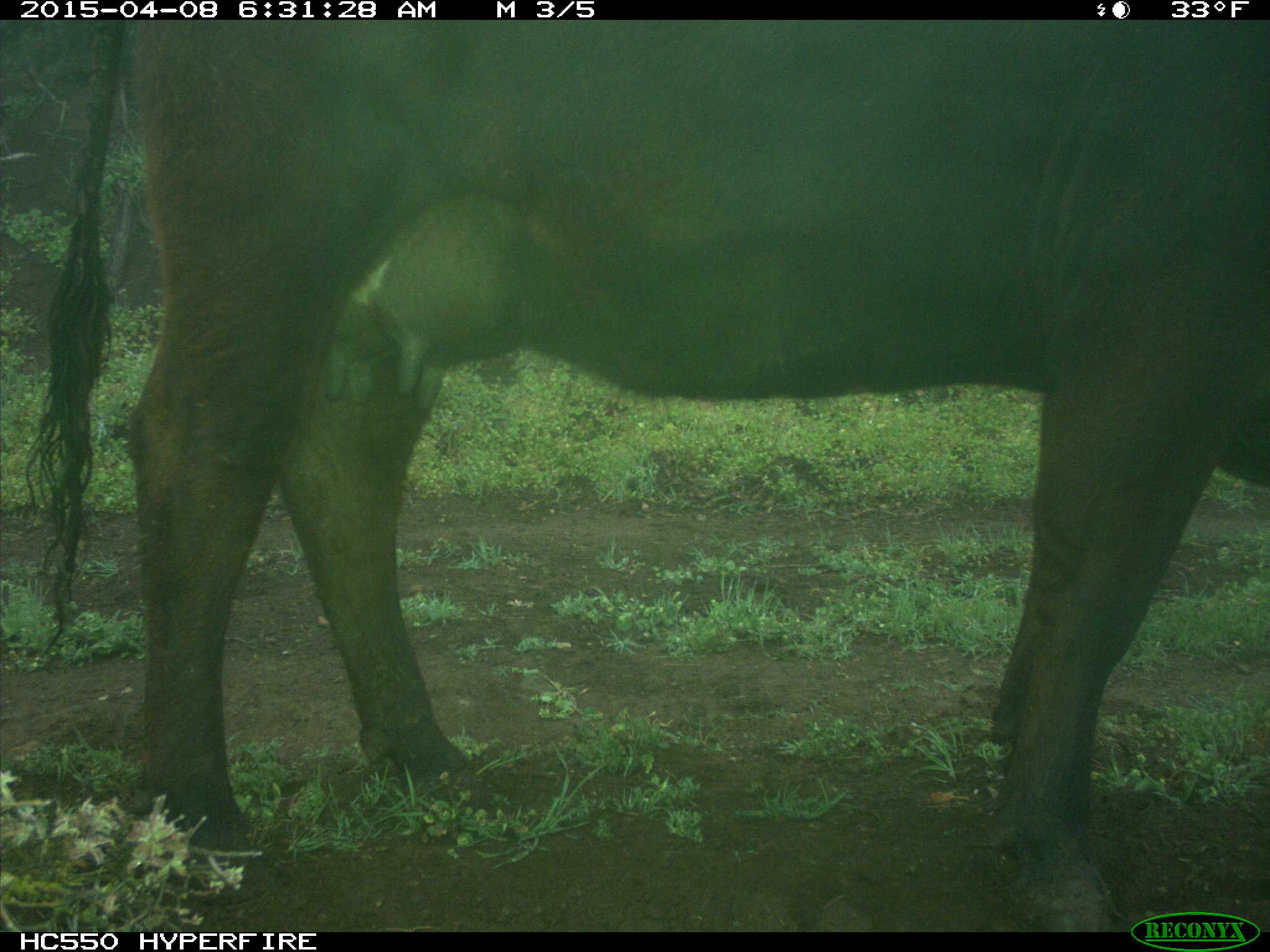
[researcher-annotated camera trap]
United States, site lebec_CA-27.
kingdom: Animalia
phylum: Chordata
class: Mammalia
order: Artiodactyla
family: Bovidae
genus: Bos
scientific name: Bos taurus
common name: domestic cow